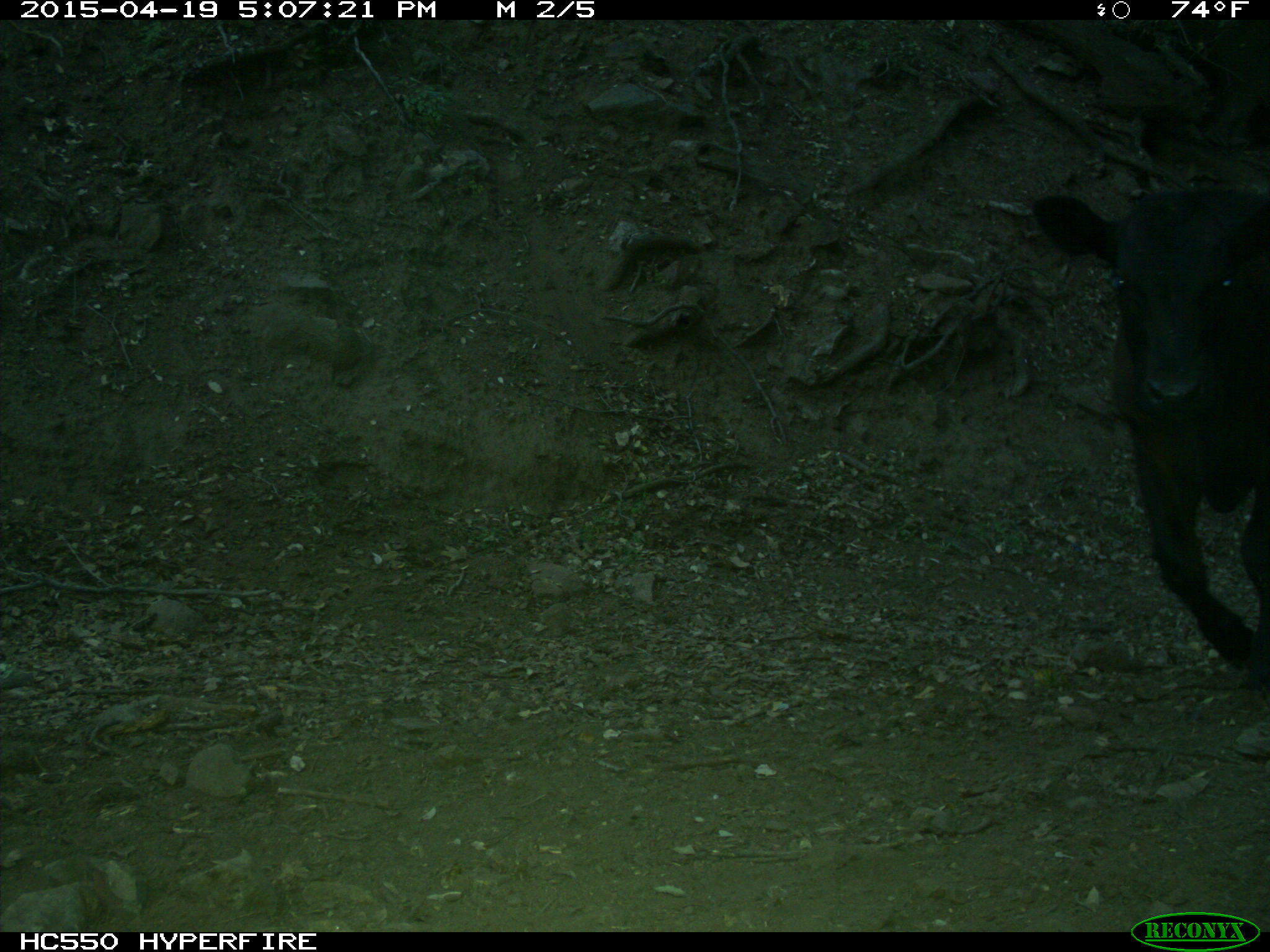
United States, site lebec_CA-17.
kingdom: Animalia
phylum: Chordata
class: Mammalia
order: Artiodactyla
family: Bovidae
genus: Bos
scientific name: Bos taurus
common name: domestic cow